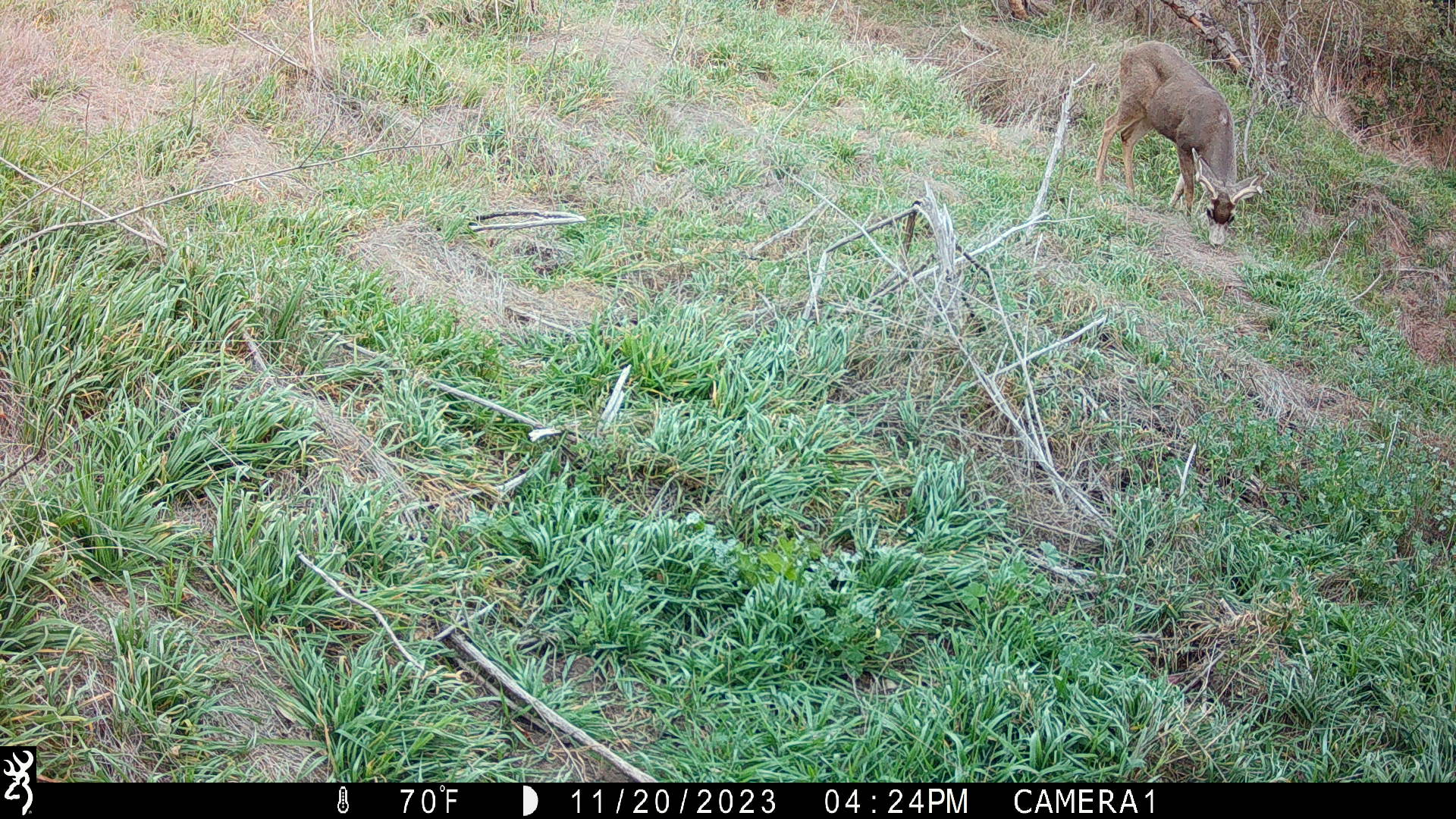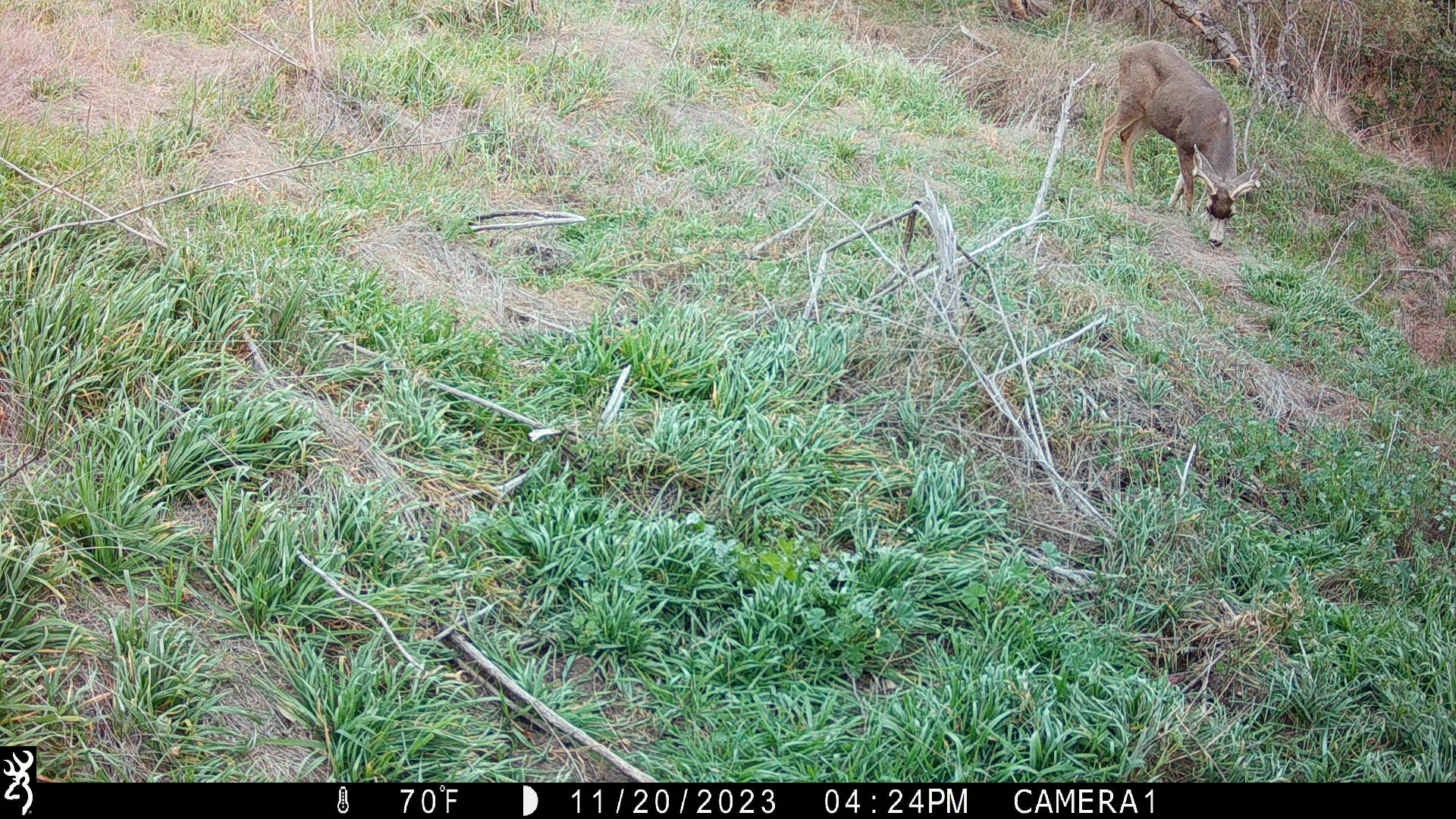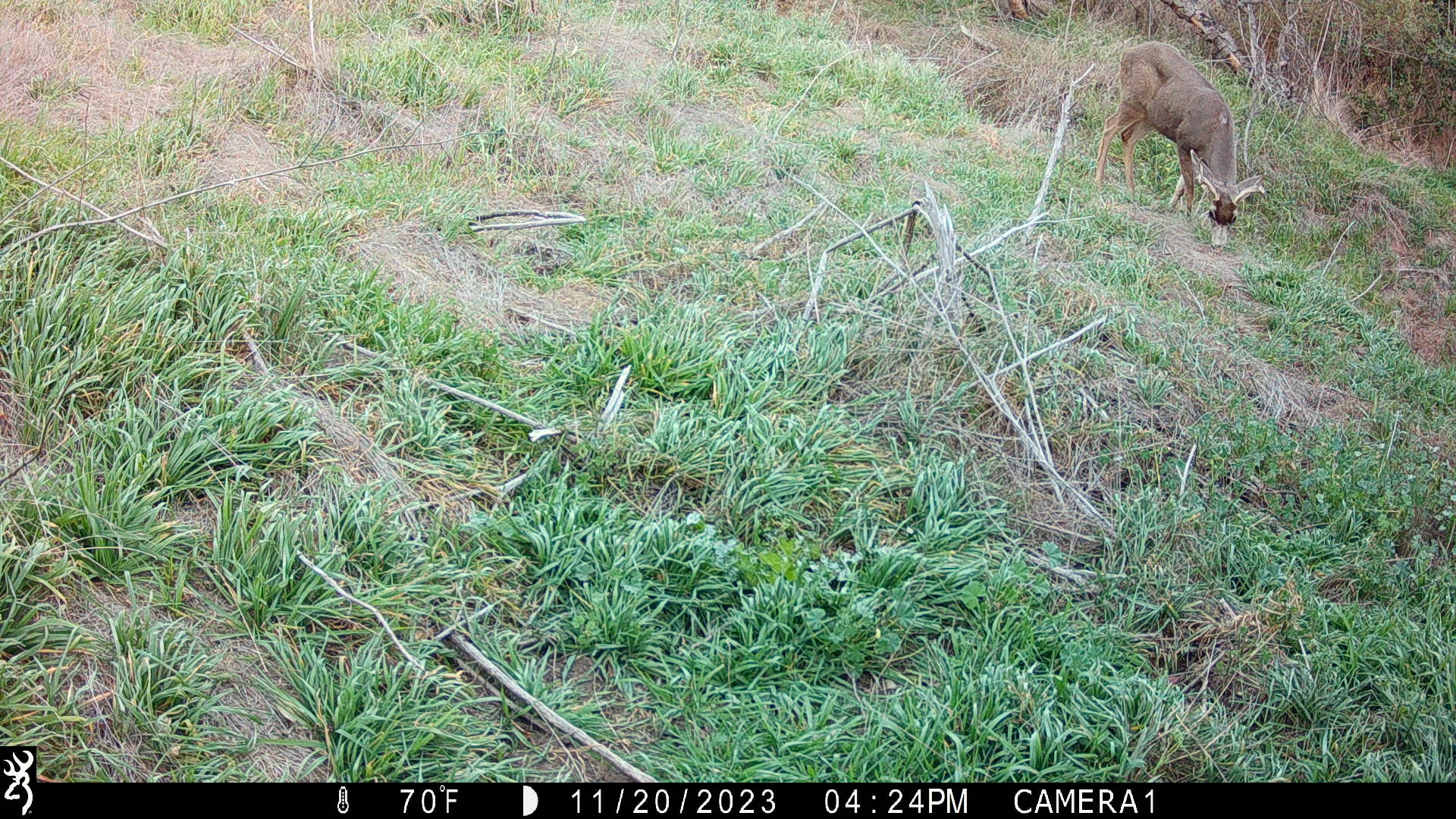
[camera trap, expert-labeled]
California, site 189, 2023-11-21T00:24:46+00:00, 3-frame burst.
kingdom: Animalia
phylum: Chordata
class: Mammalia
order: Artiodactyla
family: Cervidae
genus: Odocoileus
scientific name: Odocoileus hemionus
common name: mule deer